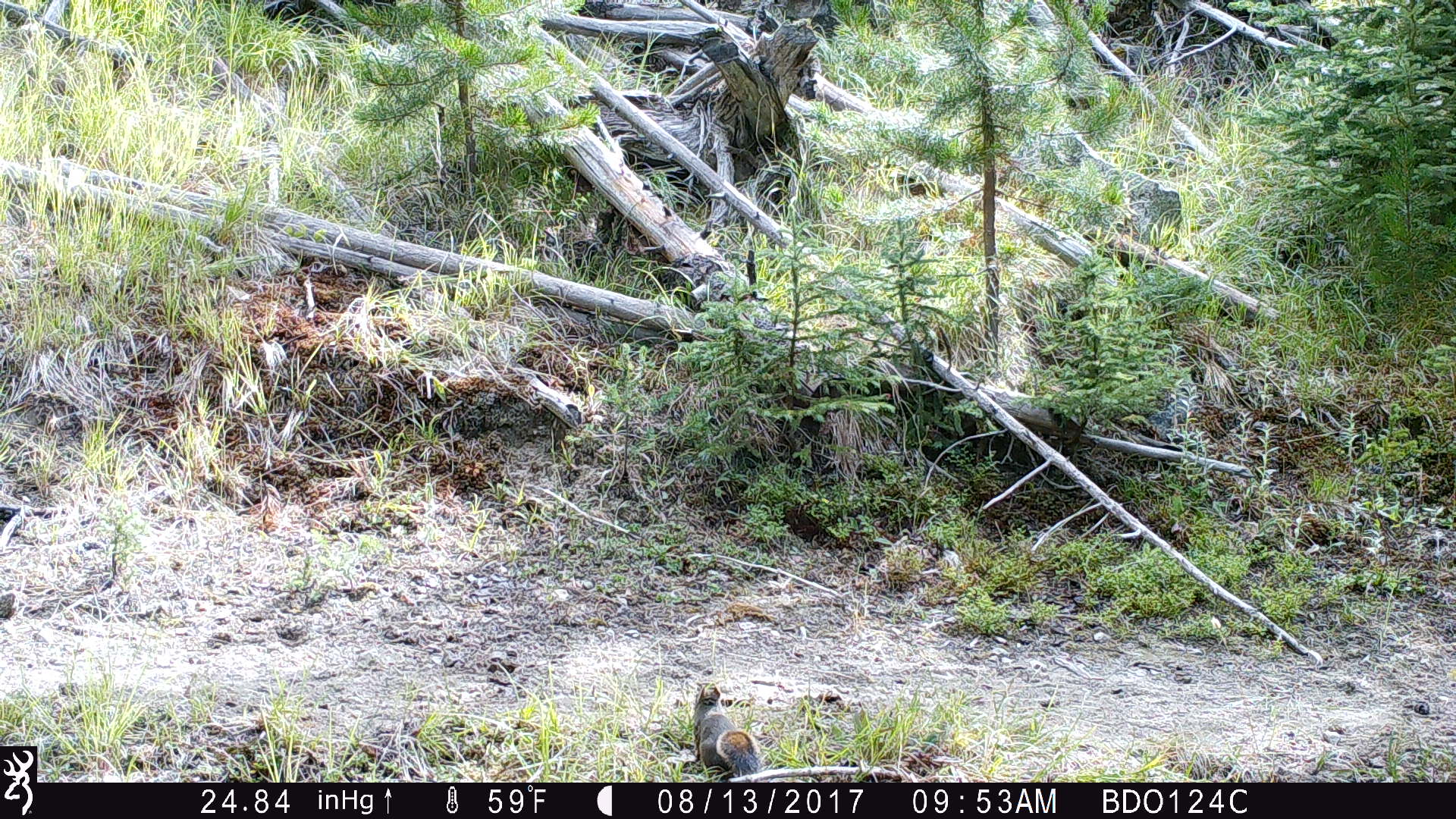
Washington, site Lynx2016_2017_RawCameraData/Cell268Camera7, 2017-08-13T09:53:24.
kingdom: Animalia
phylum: Chordata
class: Mammalia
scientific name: Mammalia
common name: small mammal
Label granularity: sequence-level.